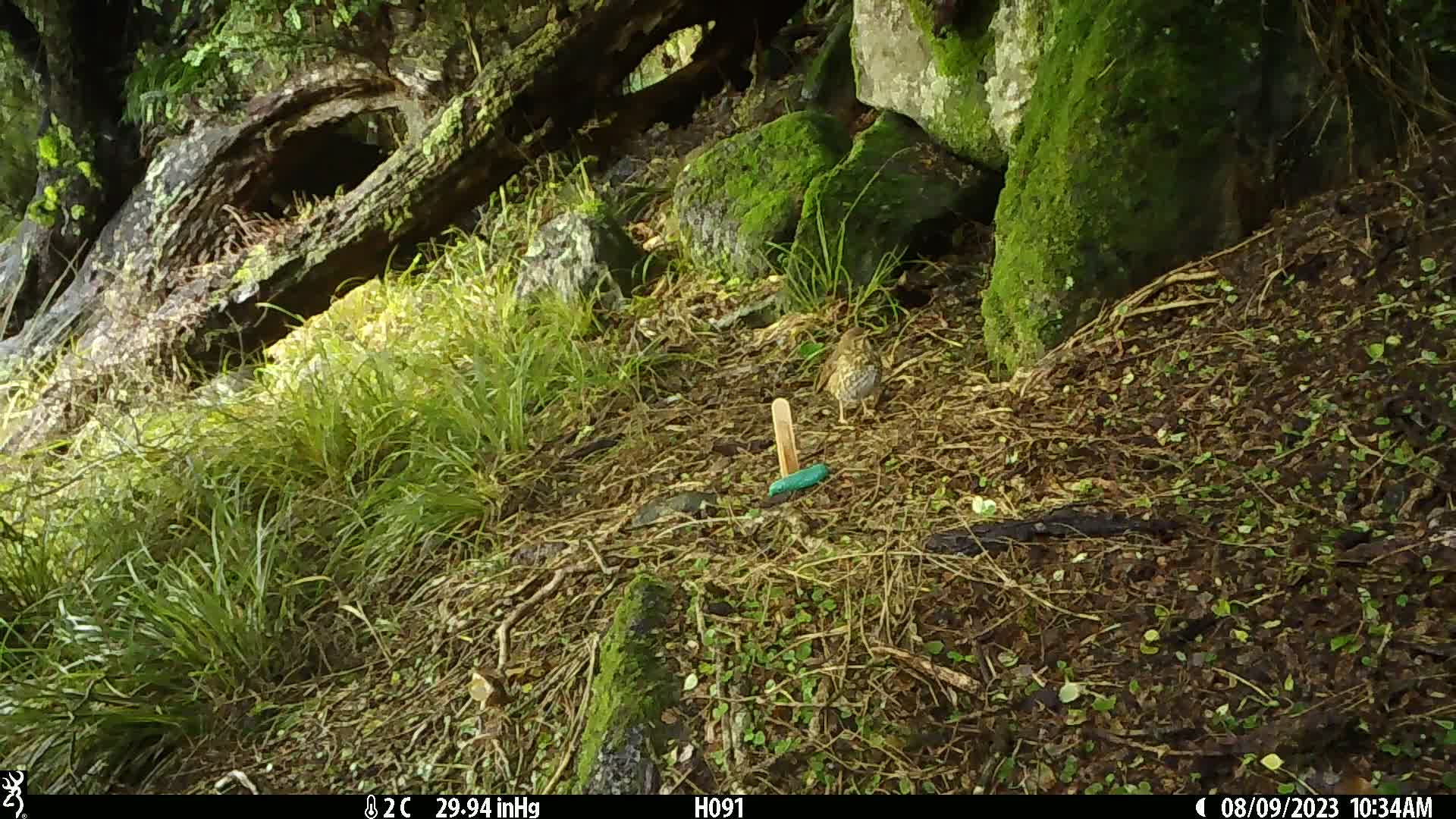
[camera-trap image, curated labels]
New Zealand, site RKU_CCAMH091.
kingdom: Animalia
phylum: Chordata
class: Aves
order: Passeriformes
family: Turdidae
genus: Turdus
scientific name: Turdus philomelos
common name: song thrush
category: thrush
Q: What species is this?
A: Thrush (song thrush) (Turdus philomelos).